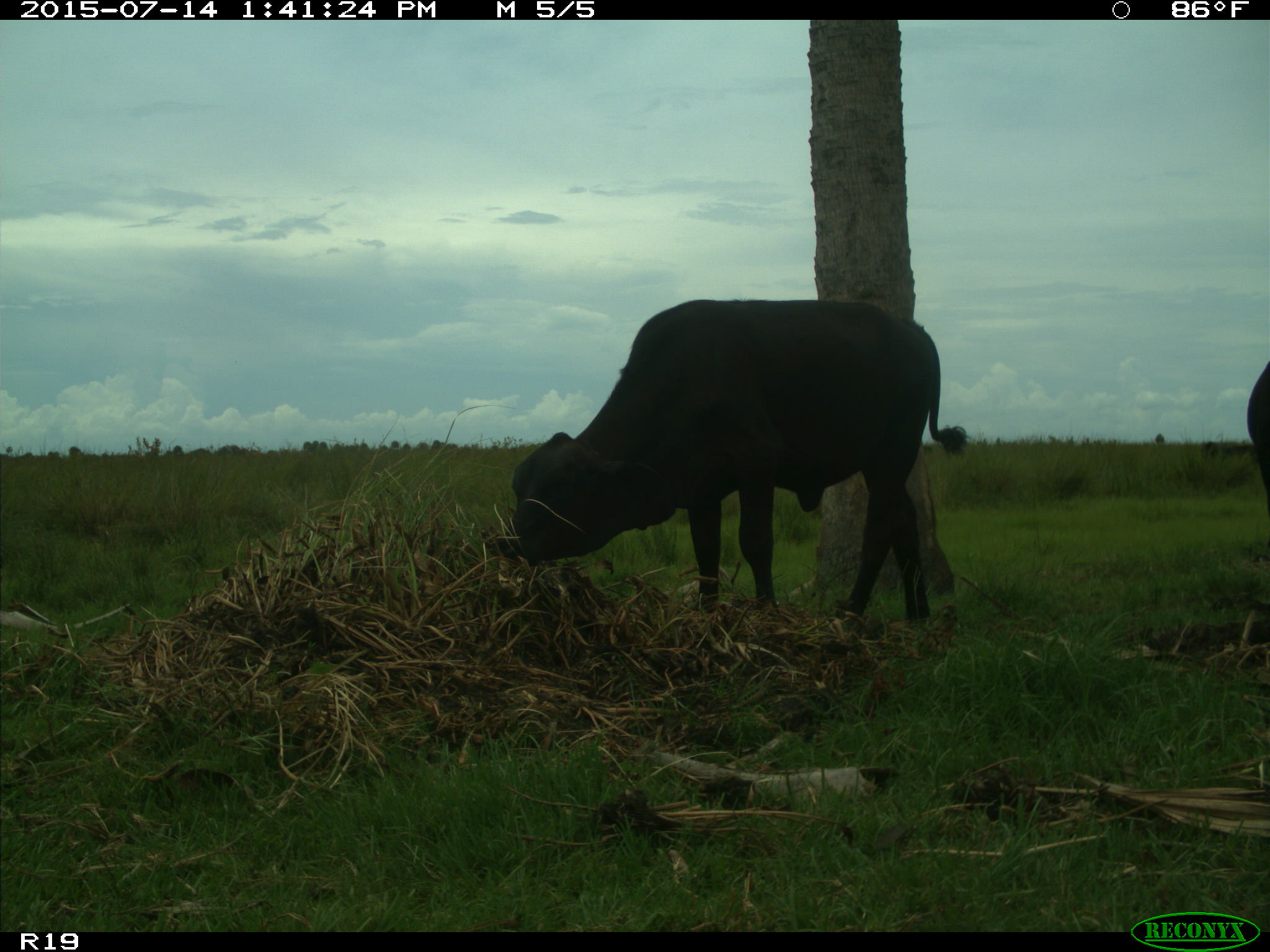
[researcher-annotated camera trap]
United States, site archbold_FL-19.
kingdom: Animalia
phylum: Chordata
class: Mammalia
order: Artiodactyla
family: Bovidae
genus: Bos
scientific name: Bos taurus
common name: domestic cow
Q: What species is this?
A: Bos taurus (domestic cow).